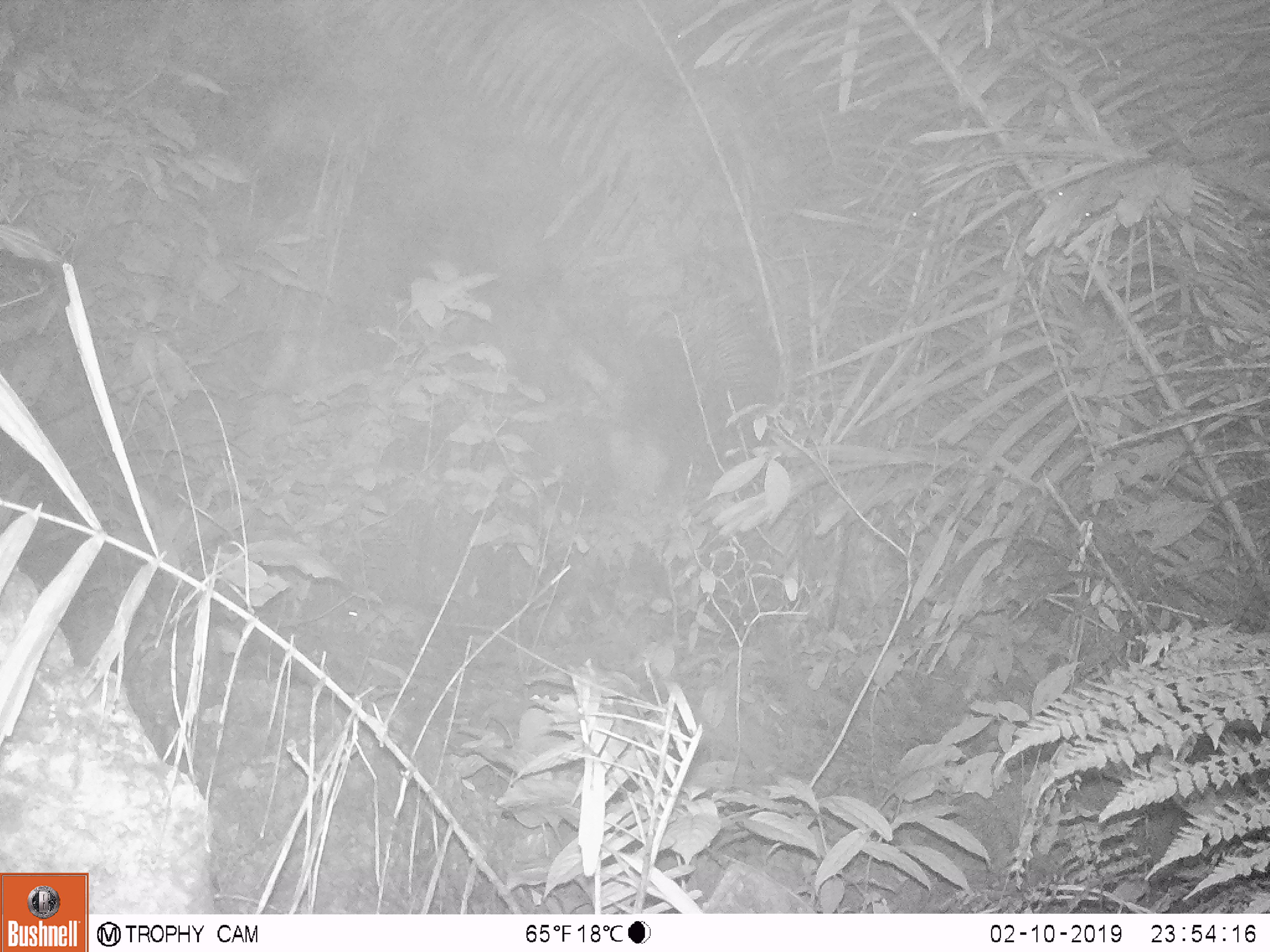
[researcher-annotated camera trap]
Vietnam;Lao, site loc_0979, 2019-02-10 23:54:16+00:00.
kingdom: Animalia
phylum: Chordata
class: Mammalia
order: Rodentia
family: Muridae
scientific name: Muridae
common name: old-world mice and rats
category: unidentified murid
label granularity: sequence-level